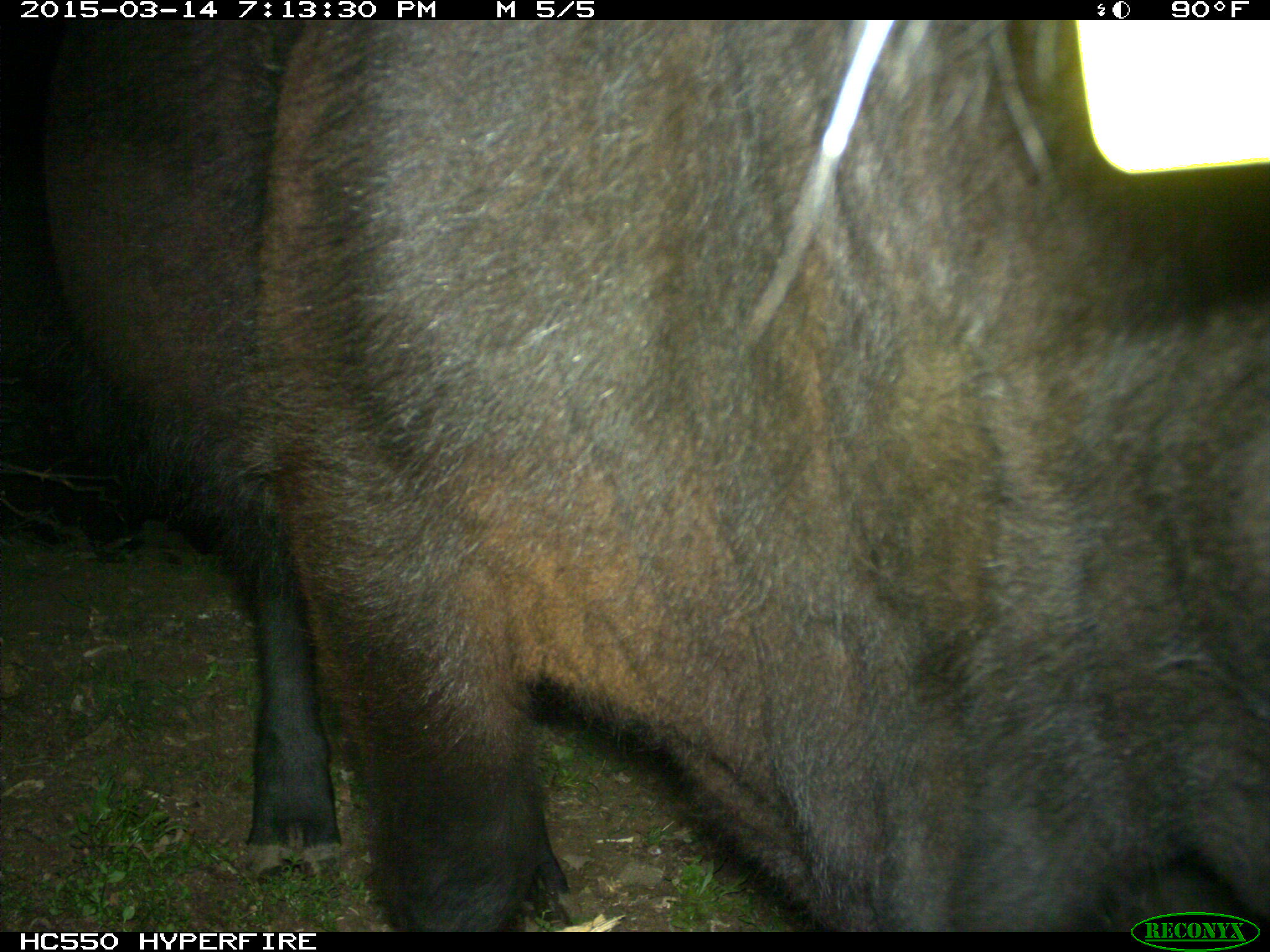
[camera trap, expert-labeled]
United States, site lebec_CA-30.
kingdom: Animalia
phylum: Chordata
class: Mammalia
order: Artiodactyla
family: Bovidae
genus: Bos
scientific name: Bos taurus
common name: domestic cow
Bos taurus (domestic cow).